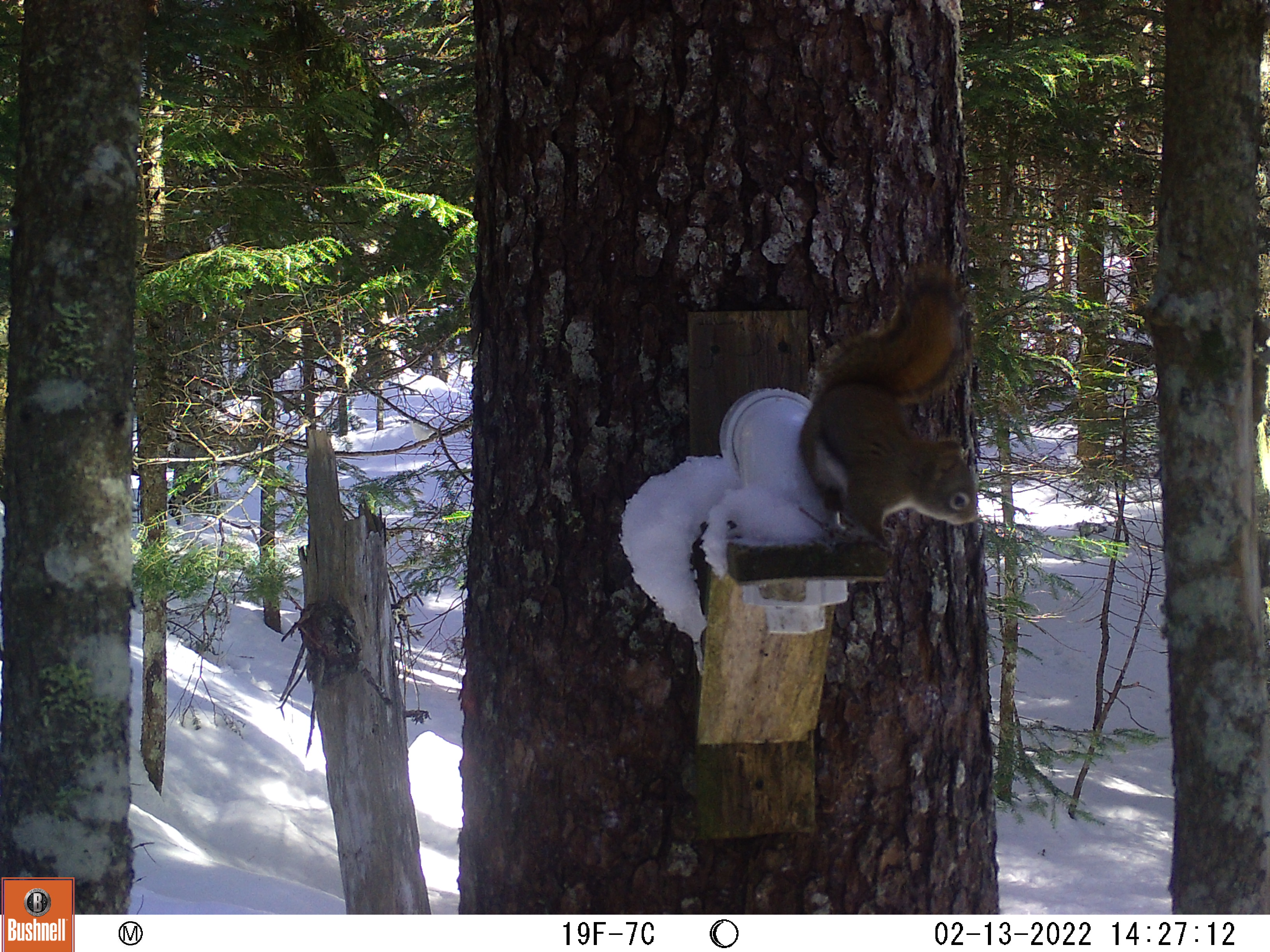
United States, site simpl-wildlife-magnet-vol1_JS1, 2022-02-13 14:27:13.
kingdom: Animalia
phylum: Chordata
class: Mammalia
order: Rodentia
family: Sciuridae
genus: Tamiasciurus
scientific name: Tamiasciurus hudsonicus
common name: red squirrel